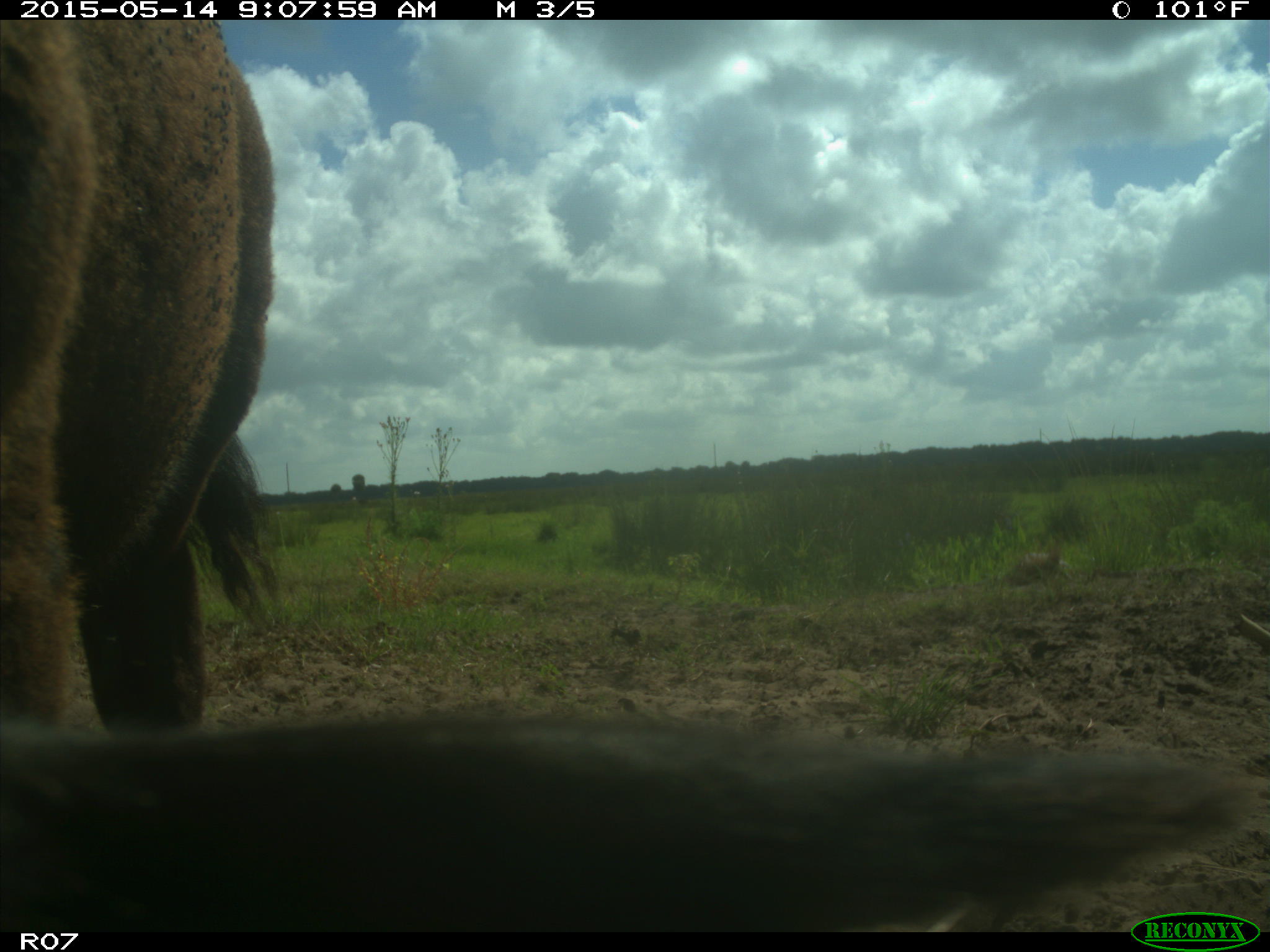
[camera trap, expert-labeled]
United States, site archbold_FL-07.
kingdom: Animalia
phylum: Chordata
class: Mammalia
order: Artiodactyla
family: Bovidae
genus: Bos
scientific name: Bos taurus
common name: domestic cow